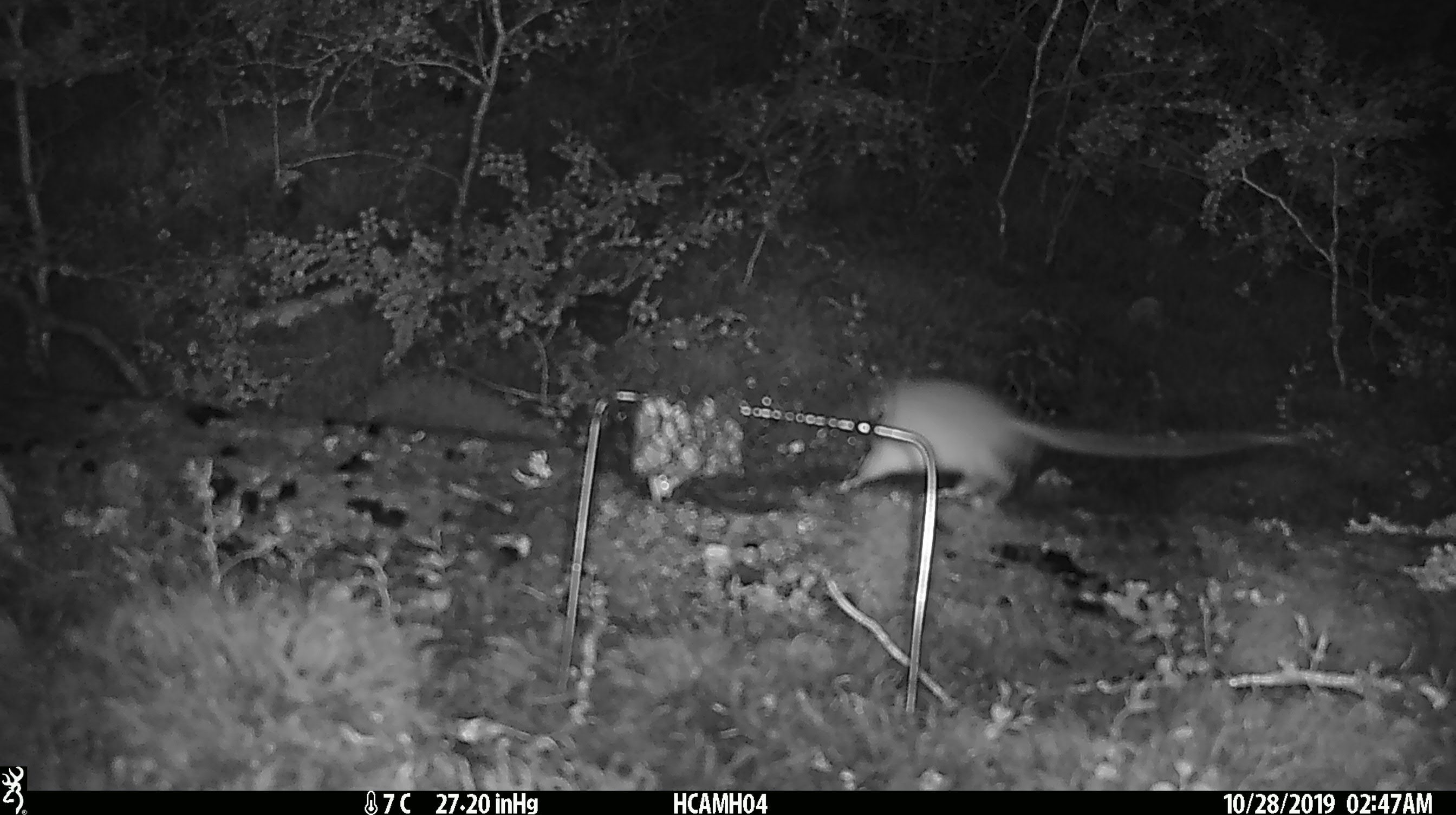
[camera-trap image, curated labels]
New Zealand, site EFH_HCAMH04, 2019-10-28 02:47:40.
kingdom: Animalia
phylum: Chordata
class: Mammalia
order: Rodentia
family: Muridae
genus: Rattus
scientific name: Rattus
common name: rat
Rat (Rattus).